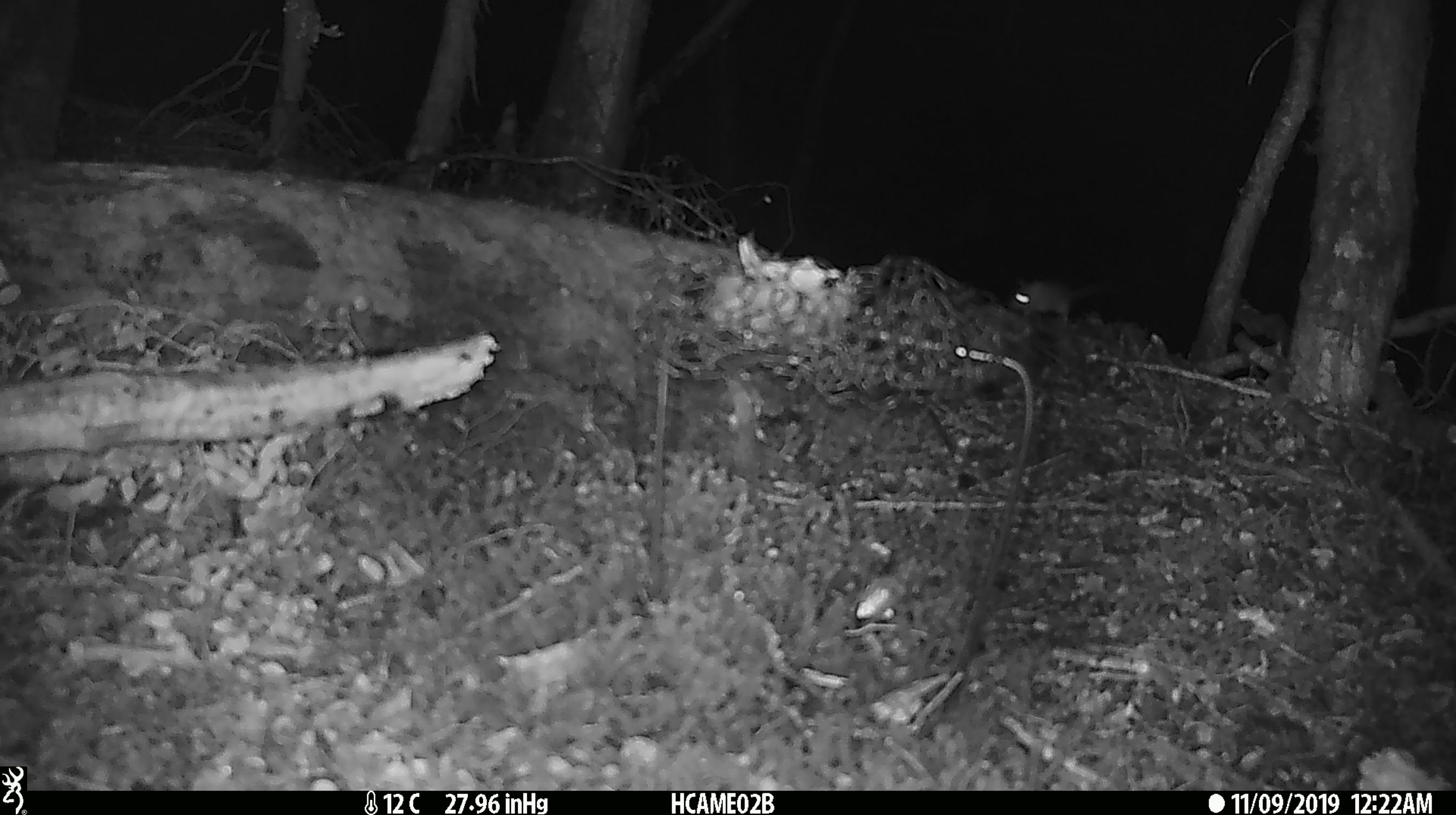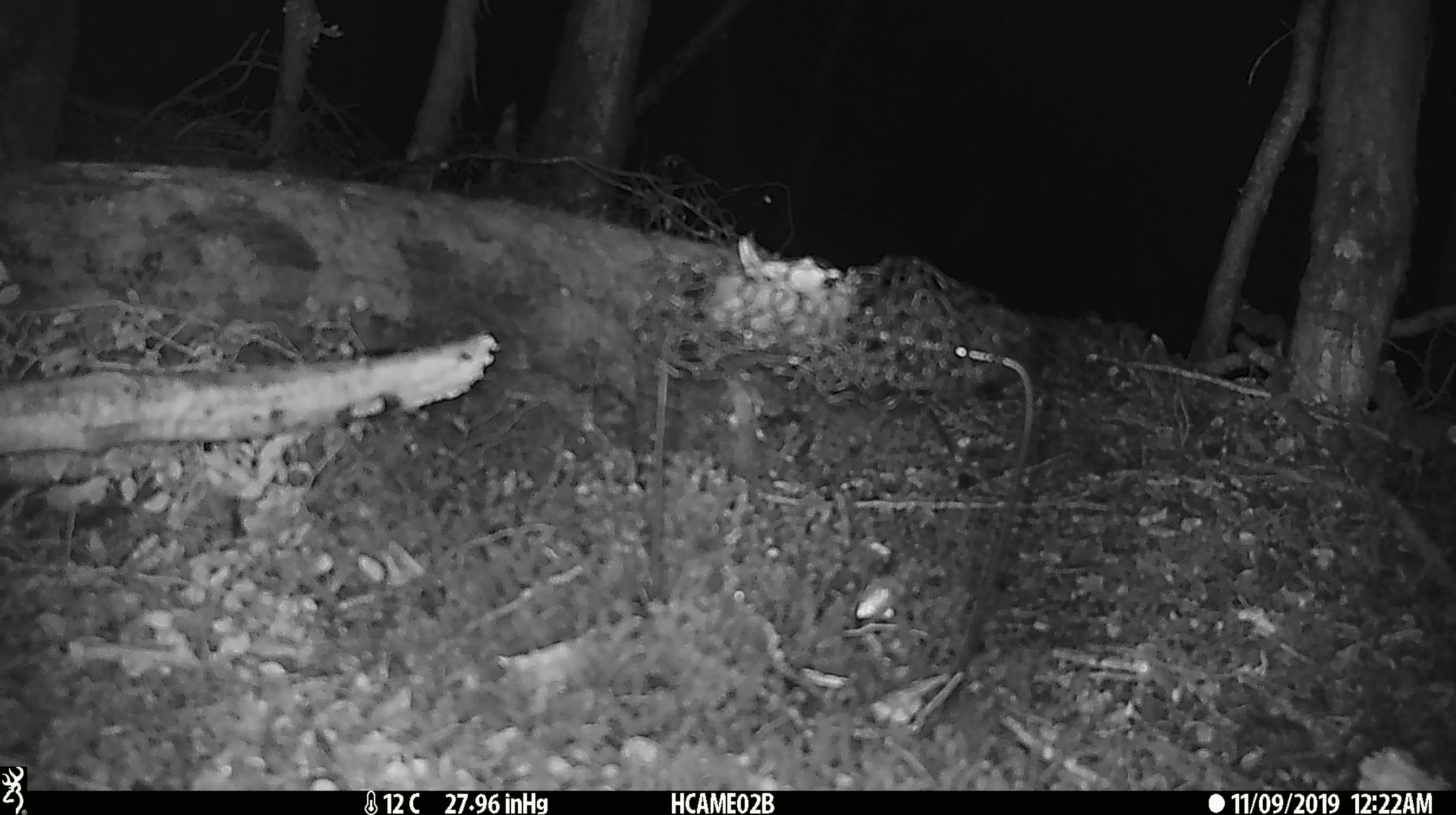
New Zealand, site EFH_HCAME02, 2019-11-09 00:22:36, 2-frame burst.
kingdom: Animalia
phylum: Chordata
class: Mammalia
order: Rodentia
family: Muridae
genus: Mus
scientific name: Mus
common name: mouse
Mouse (Mus).